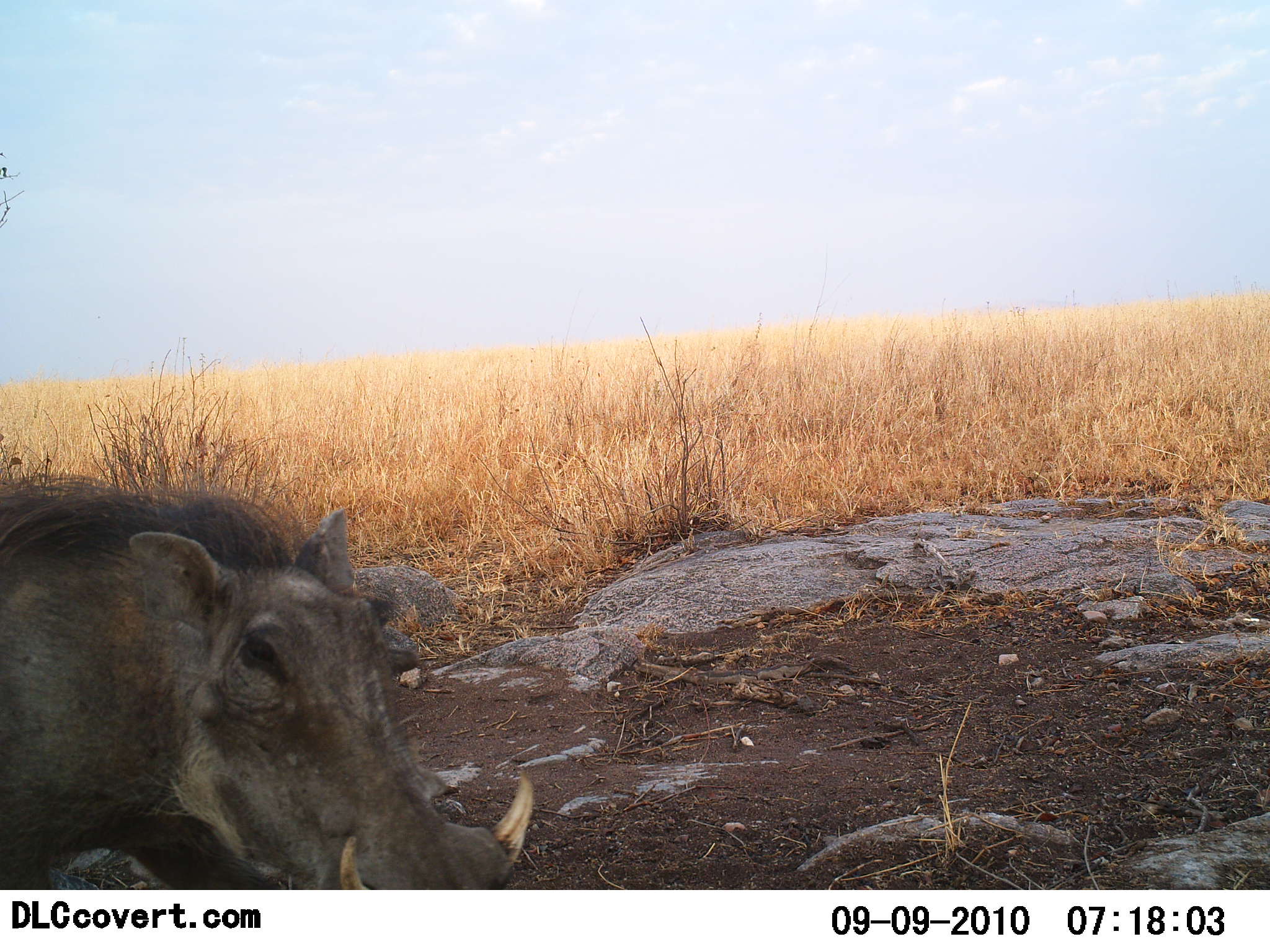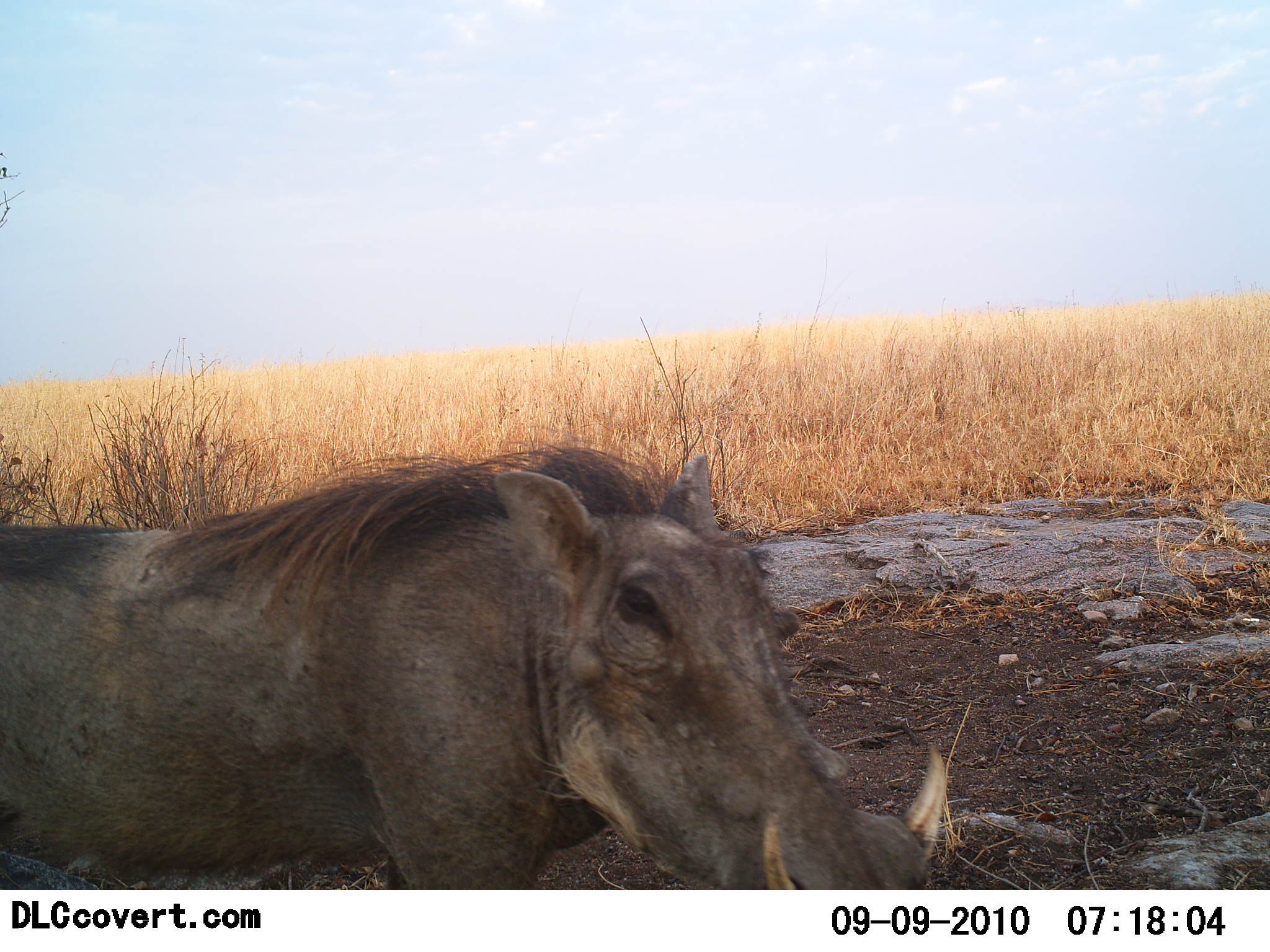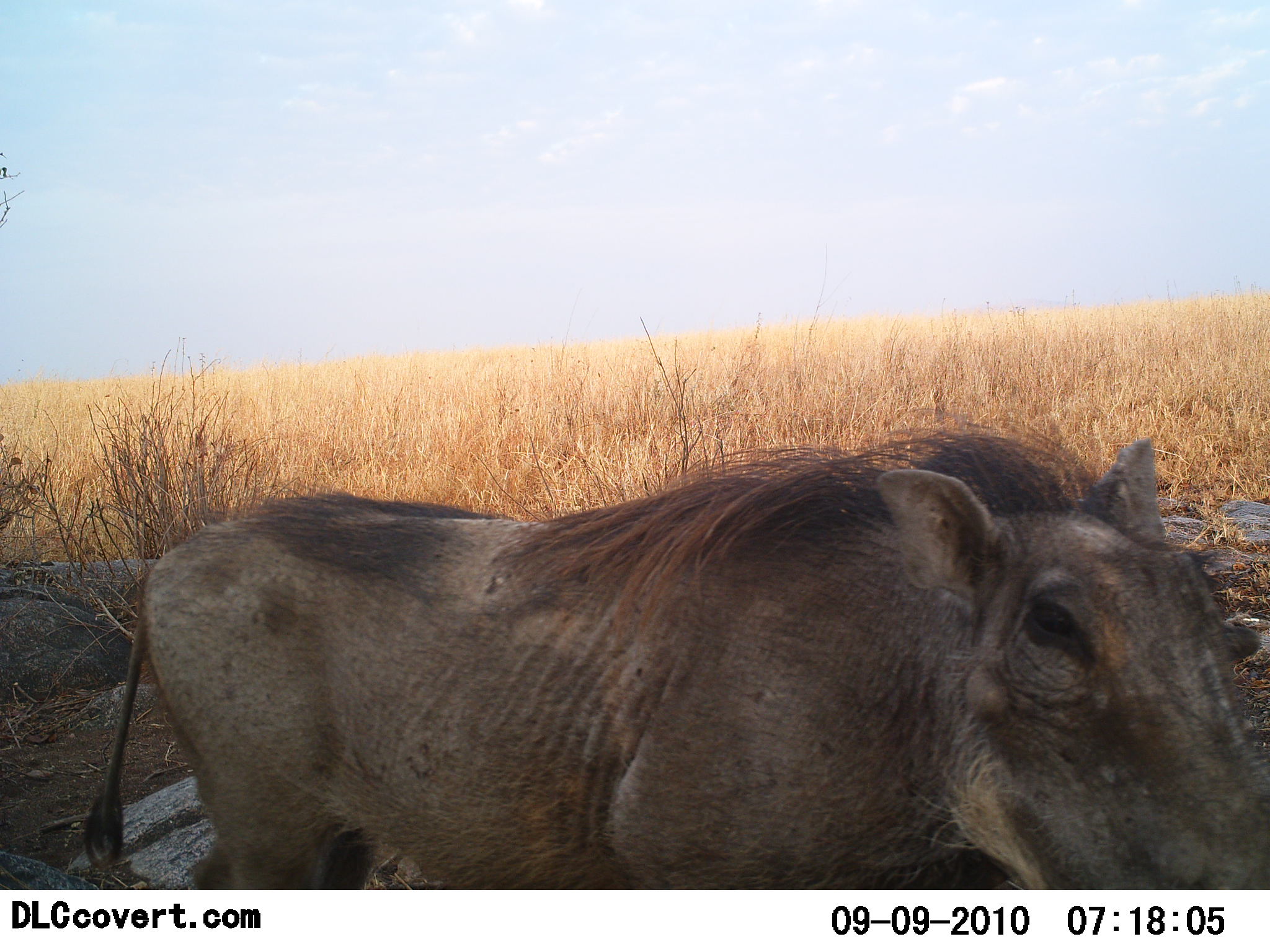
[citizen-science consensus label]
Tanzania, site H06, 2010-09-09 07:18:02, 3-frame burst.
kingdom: Animalia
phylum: Chordata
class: Mammalia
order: Artiodactyla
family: Suidae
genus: Phacochoerus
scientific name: Phacochoerus africanus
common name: warthog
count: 1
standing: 27%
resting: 9%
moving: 73%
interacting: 0%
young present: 0%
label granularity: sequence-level